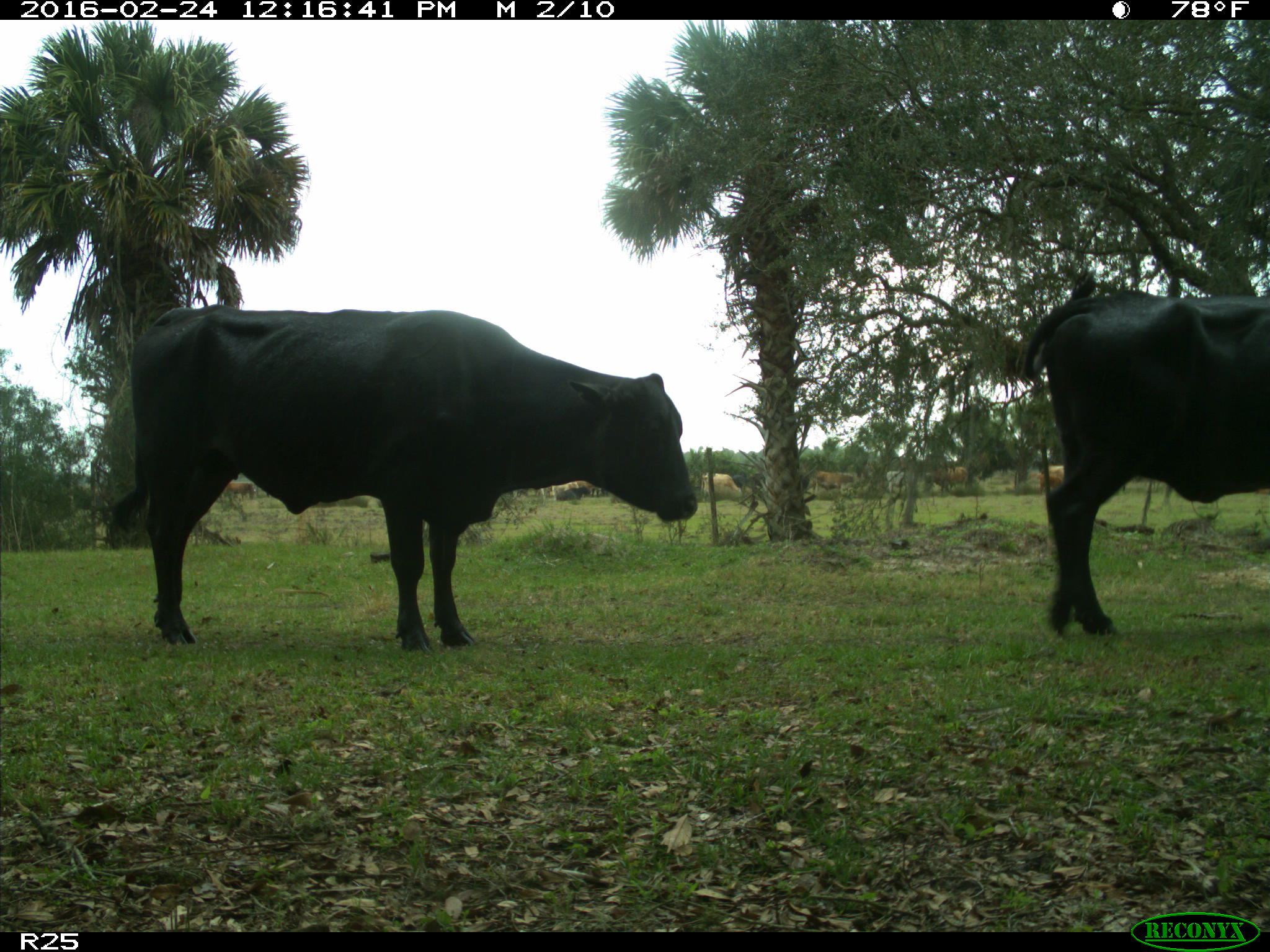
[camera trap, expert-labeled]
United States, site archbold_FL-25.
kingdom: Animalia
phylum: Chordata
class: Mammalia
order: Artiodactyla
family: Bovidae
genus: Bos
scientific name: Bos taurus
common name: domestic cow